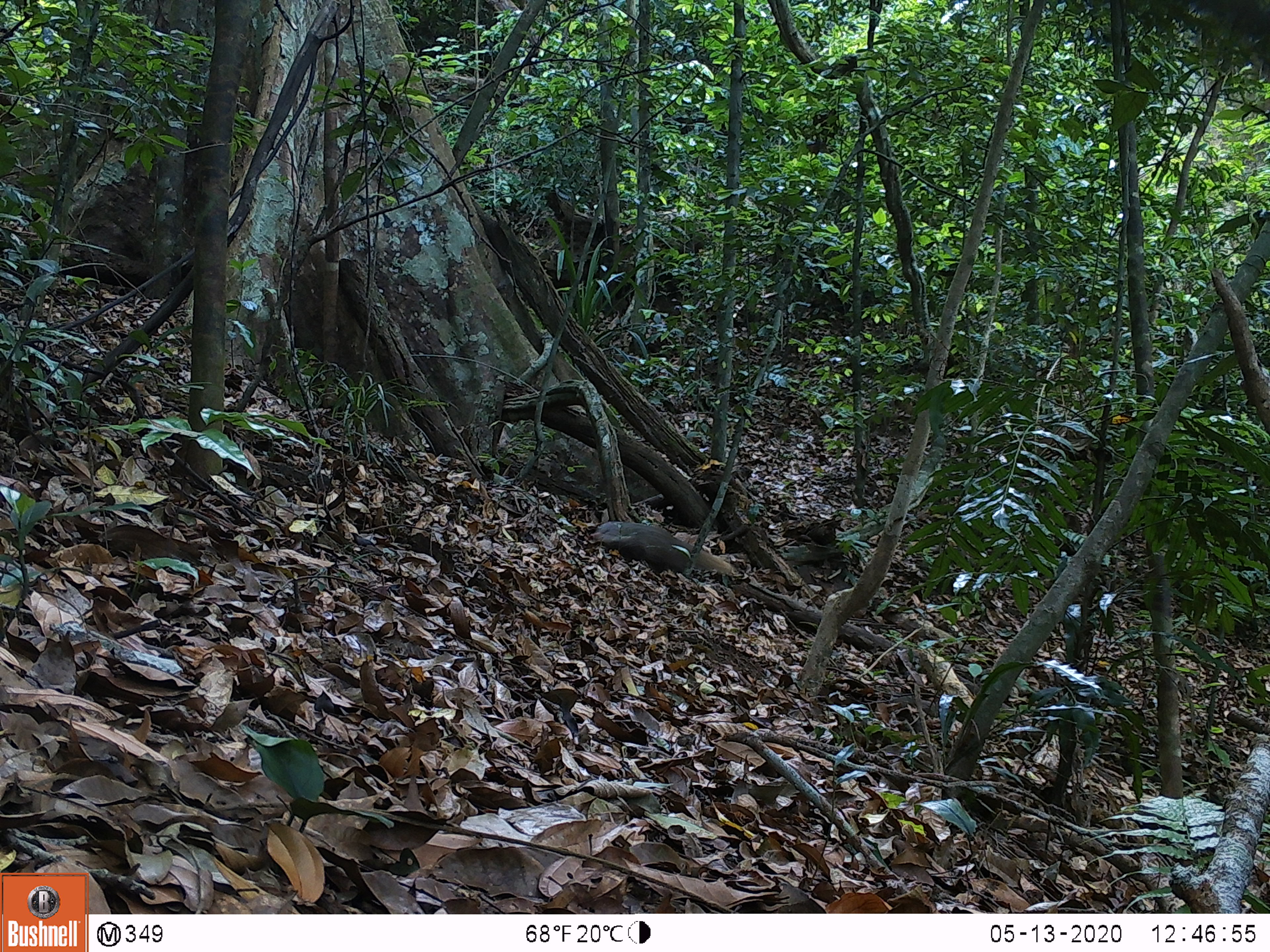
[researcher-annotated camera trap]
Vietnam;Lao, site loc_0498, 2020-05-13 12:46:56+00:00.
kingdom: Animalia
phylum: Chordata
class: Mammalia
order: Carnivora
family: Herpestidae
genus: Urva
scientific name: Urva urva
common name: crab-eating mongoose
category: crab eating mongoose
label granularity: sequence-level